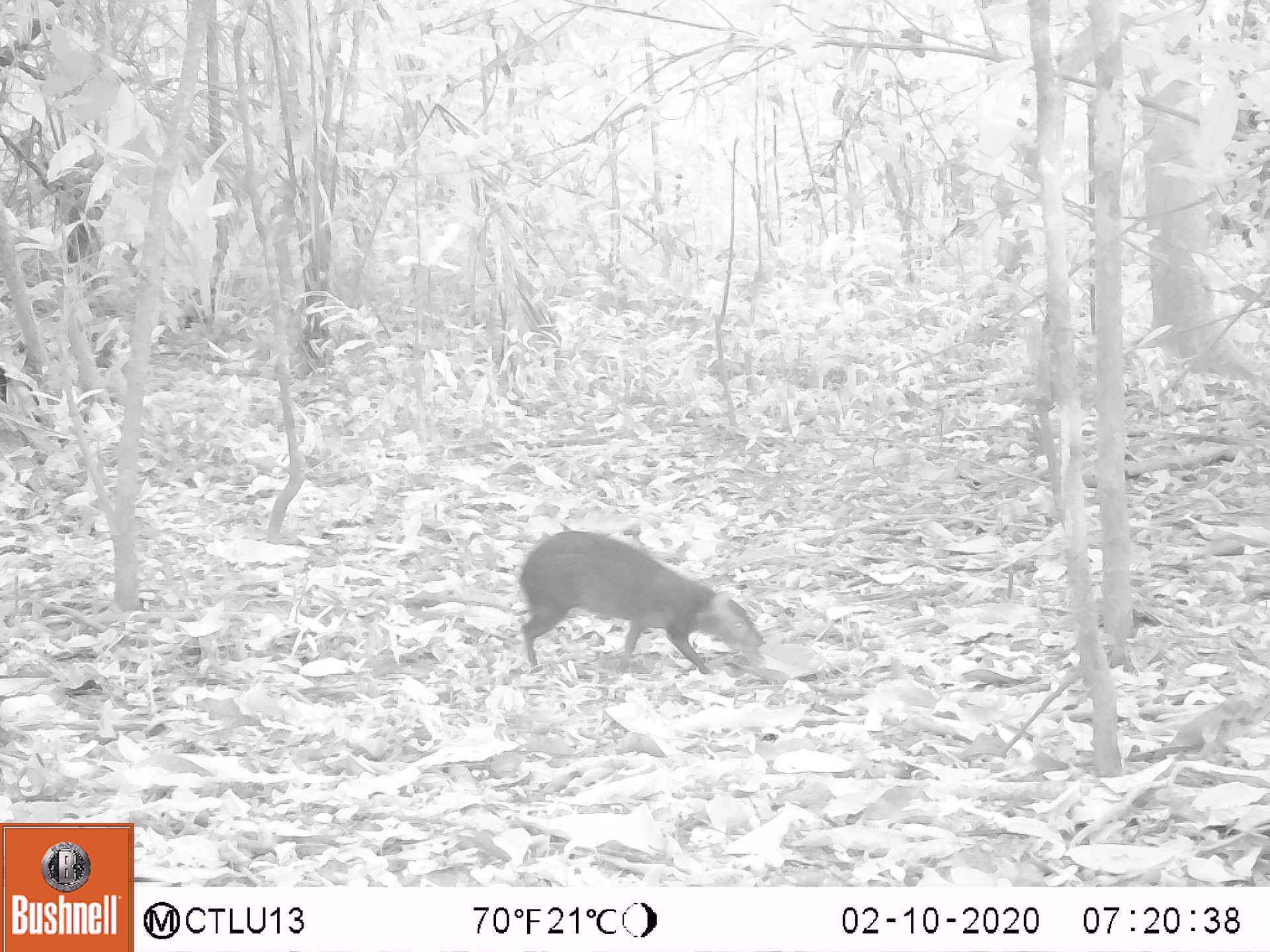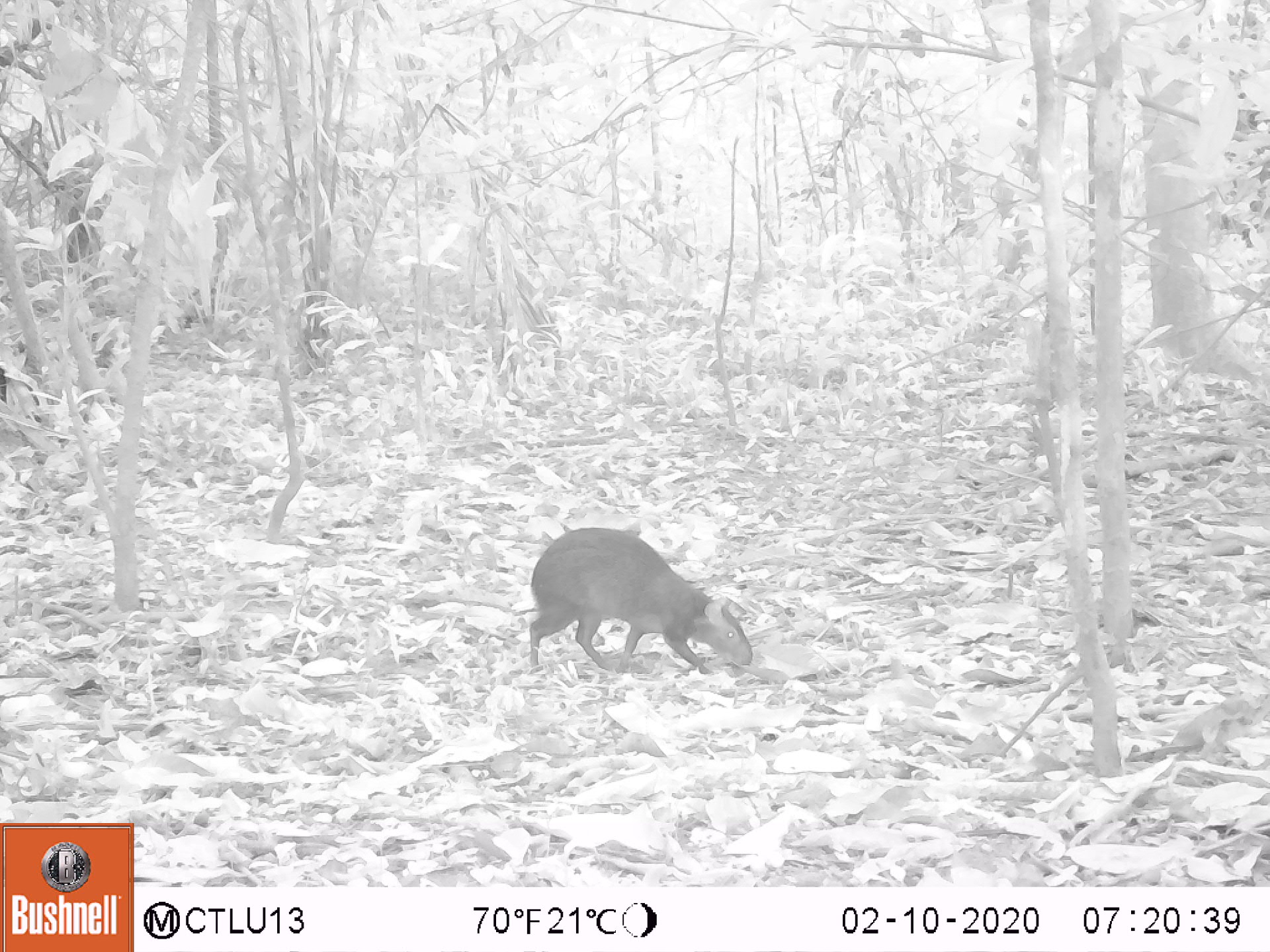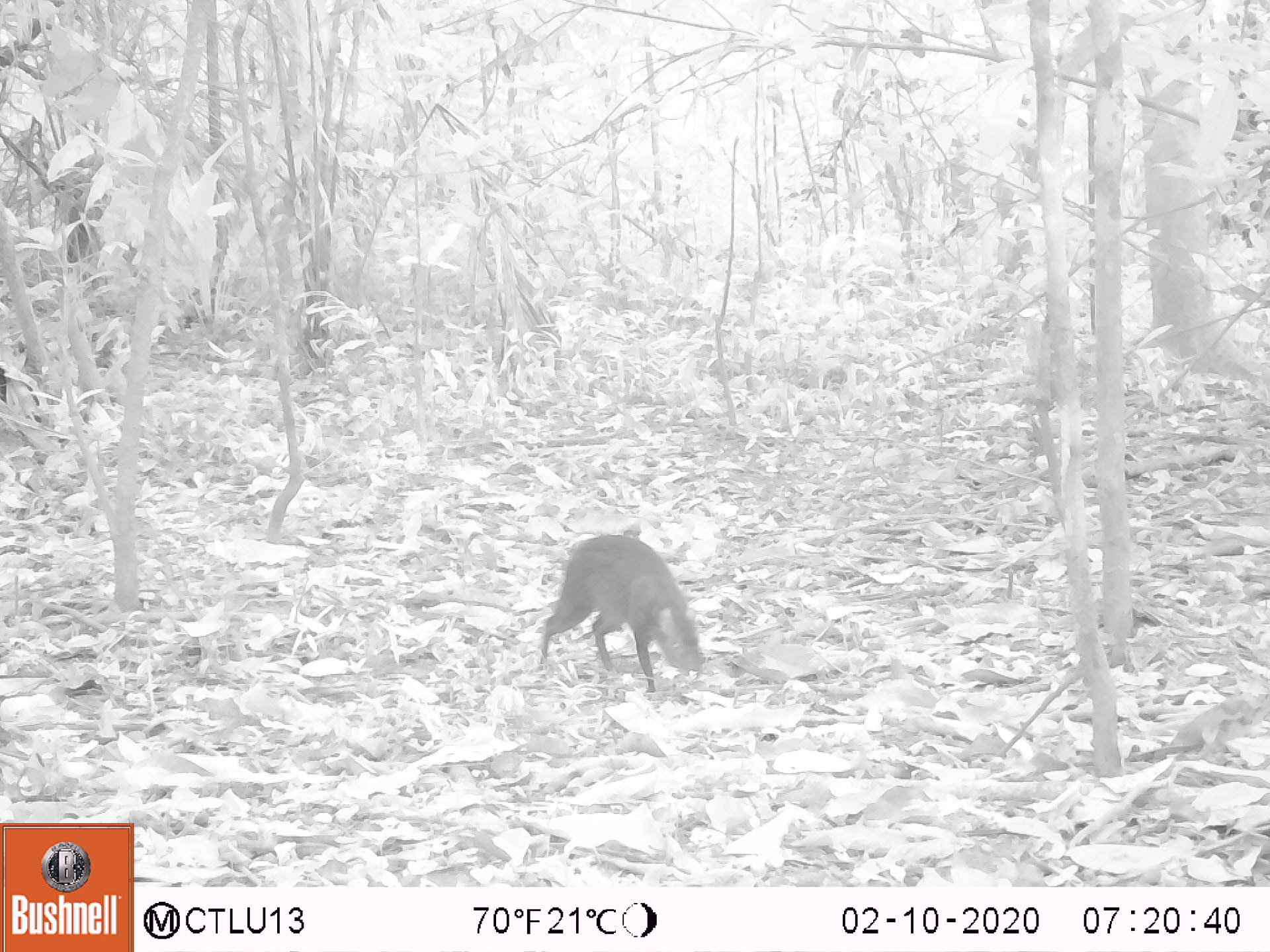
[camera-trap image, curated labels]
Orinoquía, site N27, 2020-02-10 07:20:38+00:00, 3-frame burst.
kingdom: Animalia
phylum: Chordata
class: Mammalia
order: Rodentia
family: Dasyproctidae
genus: Dasyprocta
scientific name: Dasyprocta fuliginosa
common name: black agouti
Black agouti (Dasyprocta fuliginosa).